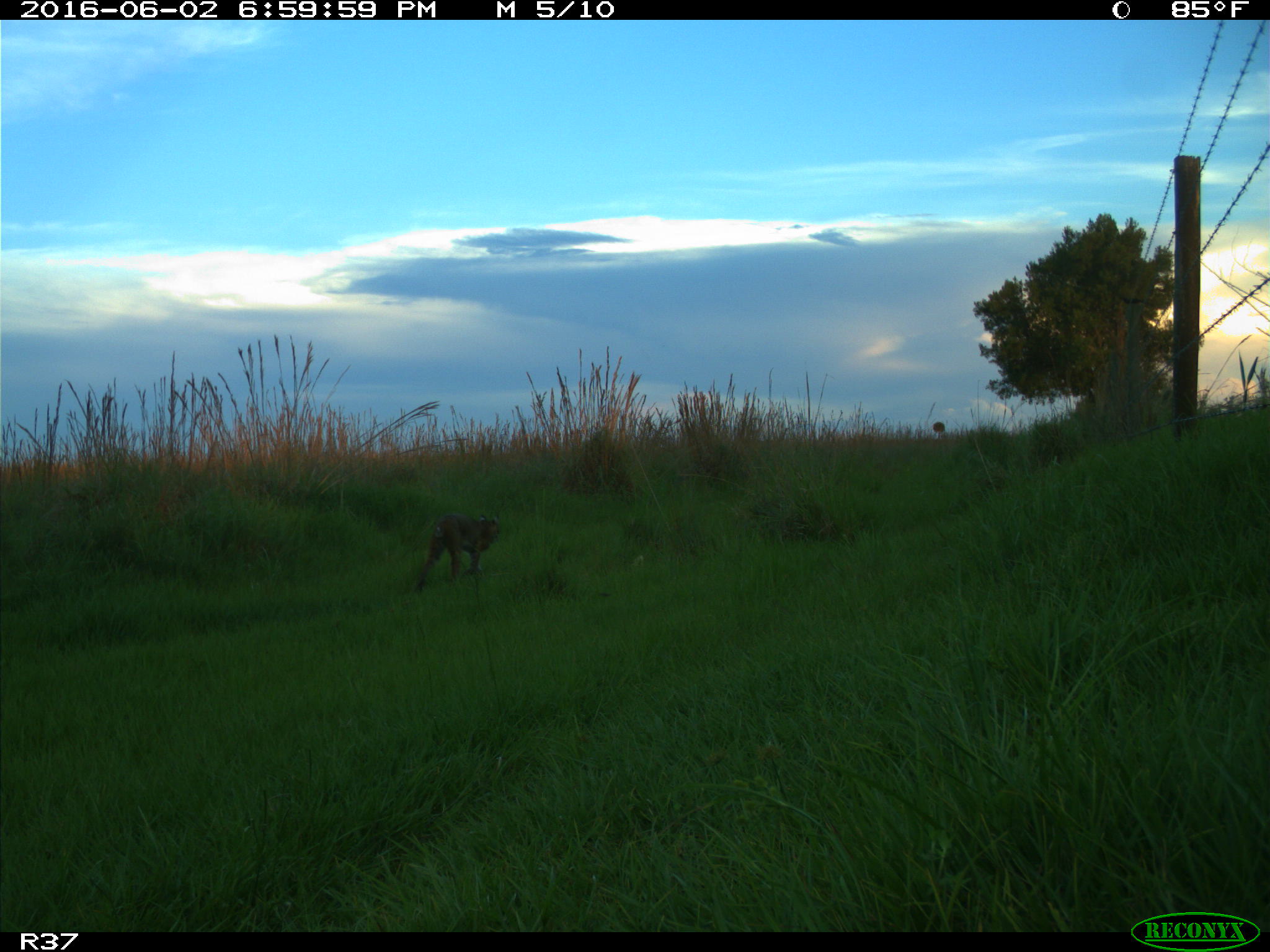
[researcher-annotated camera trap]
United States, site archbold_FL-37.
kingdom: Animalia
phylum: Chordata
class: Mammalia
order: Carnivora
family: Felidae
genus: Lynx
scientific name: Lynx rufus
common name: bobcat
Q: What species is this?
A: Lynx rufus (bobcat).